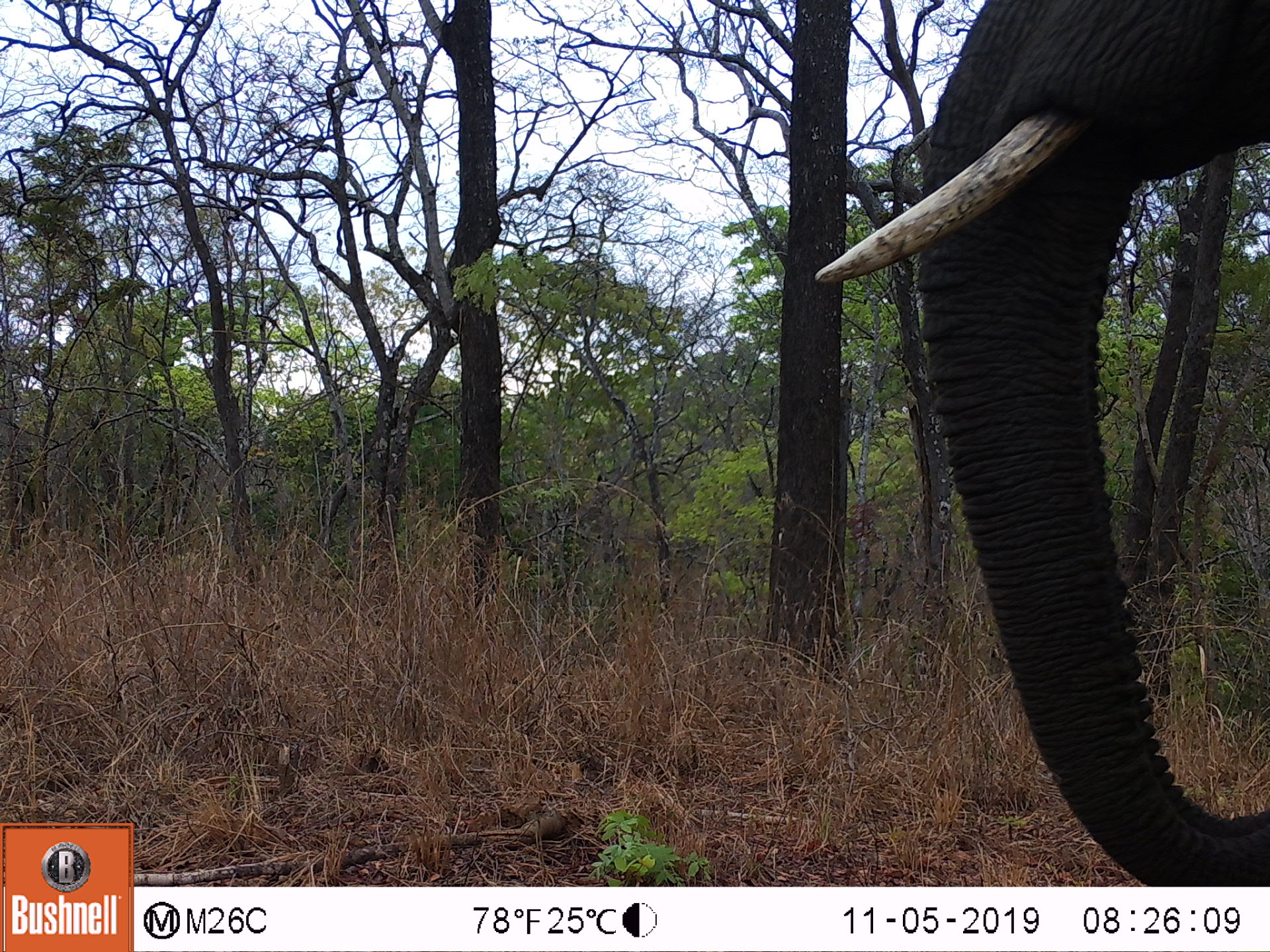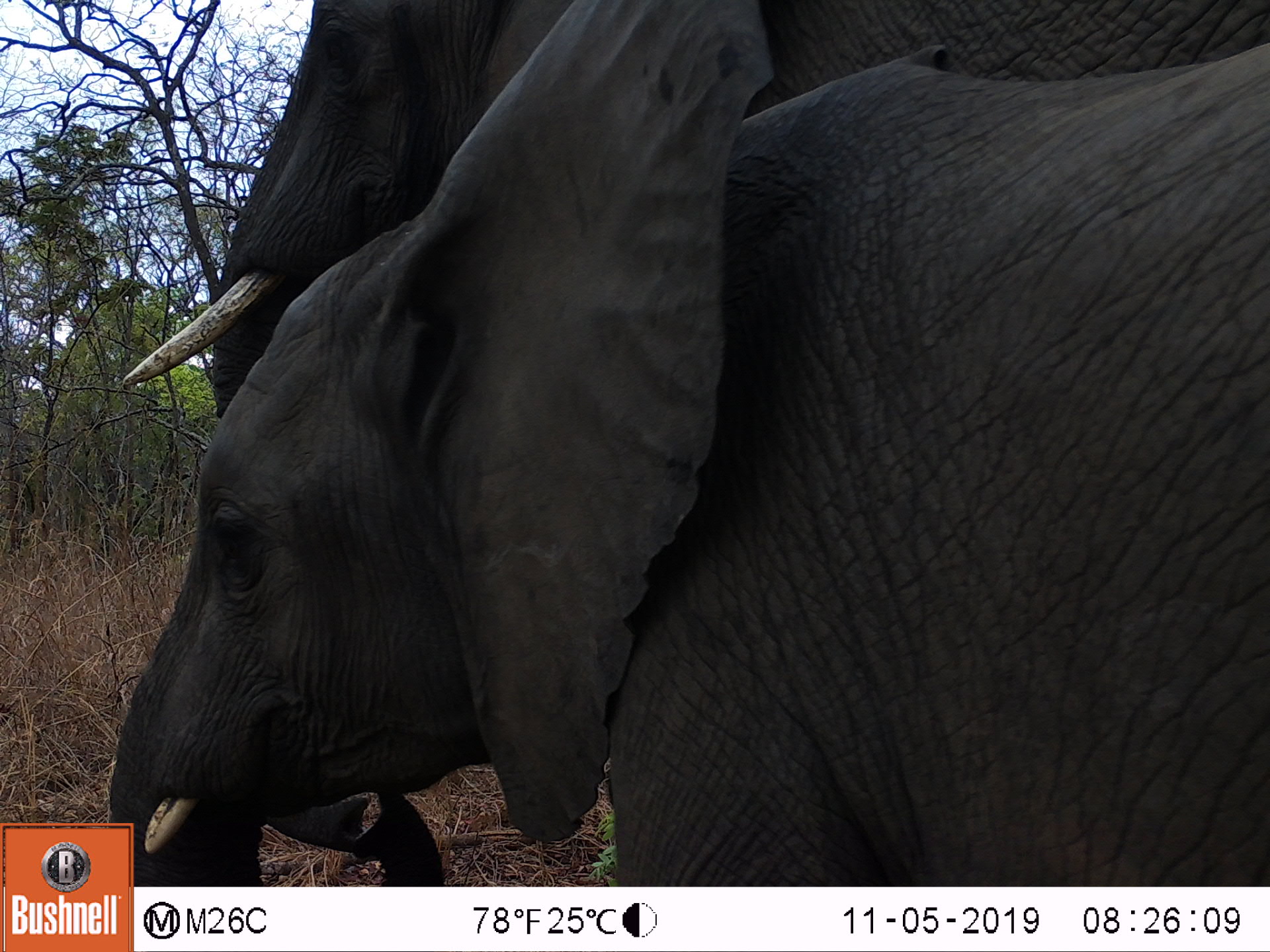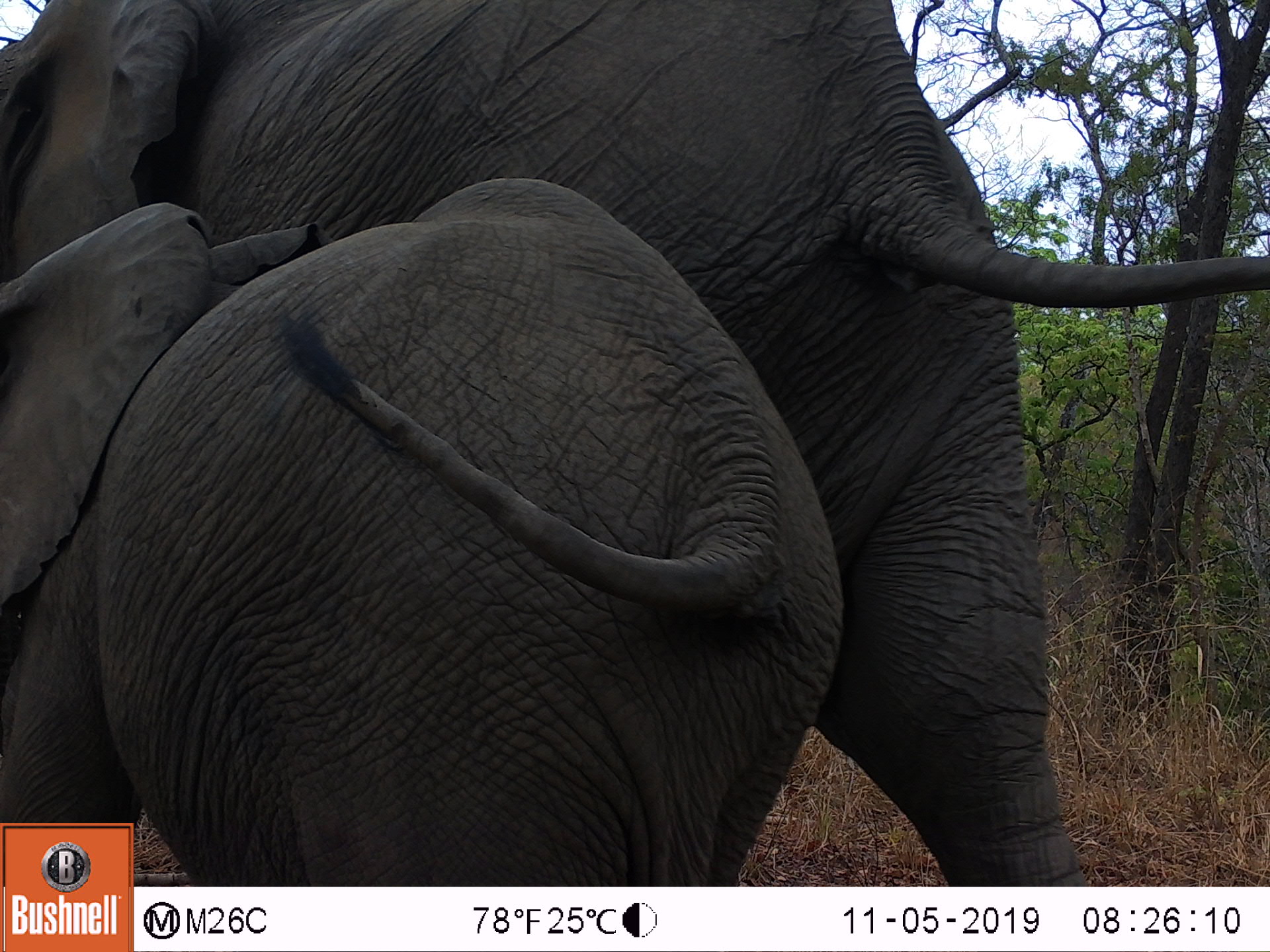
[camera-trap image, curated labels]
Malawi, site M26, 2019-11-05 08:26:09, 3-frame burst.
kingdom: Animalia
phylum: Chordata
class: Mammalia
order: Proboscidea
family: Elephantidae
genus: Loxodonta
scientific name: Loxodonta africana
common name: african savanna elephant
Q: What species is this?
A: African savanna elephant (Loxodonta africana).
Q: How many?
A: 1.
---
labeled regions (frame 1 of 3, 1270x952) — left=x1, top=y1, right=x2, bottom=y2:
african savanna elephant: left=816, top=5, right=1263, bottom=880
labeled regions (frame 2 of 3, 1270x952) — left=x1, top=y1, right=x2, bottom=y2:
african savanna elephant: left=136, top=0, right=1266, bottom=880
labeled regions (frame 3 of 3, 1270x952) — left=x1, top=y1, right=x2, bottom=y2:
african savanna elephant: left=0, top=218, right=838, bottom=819; left=0, top=1, right=1020, bottom=257